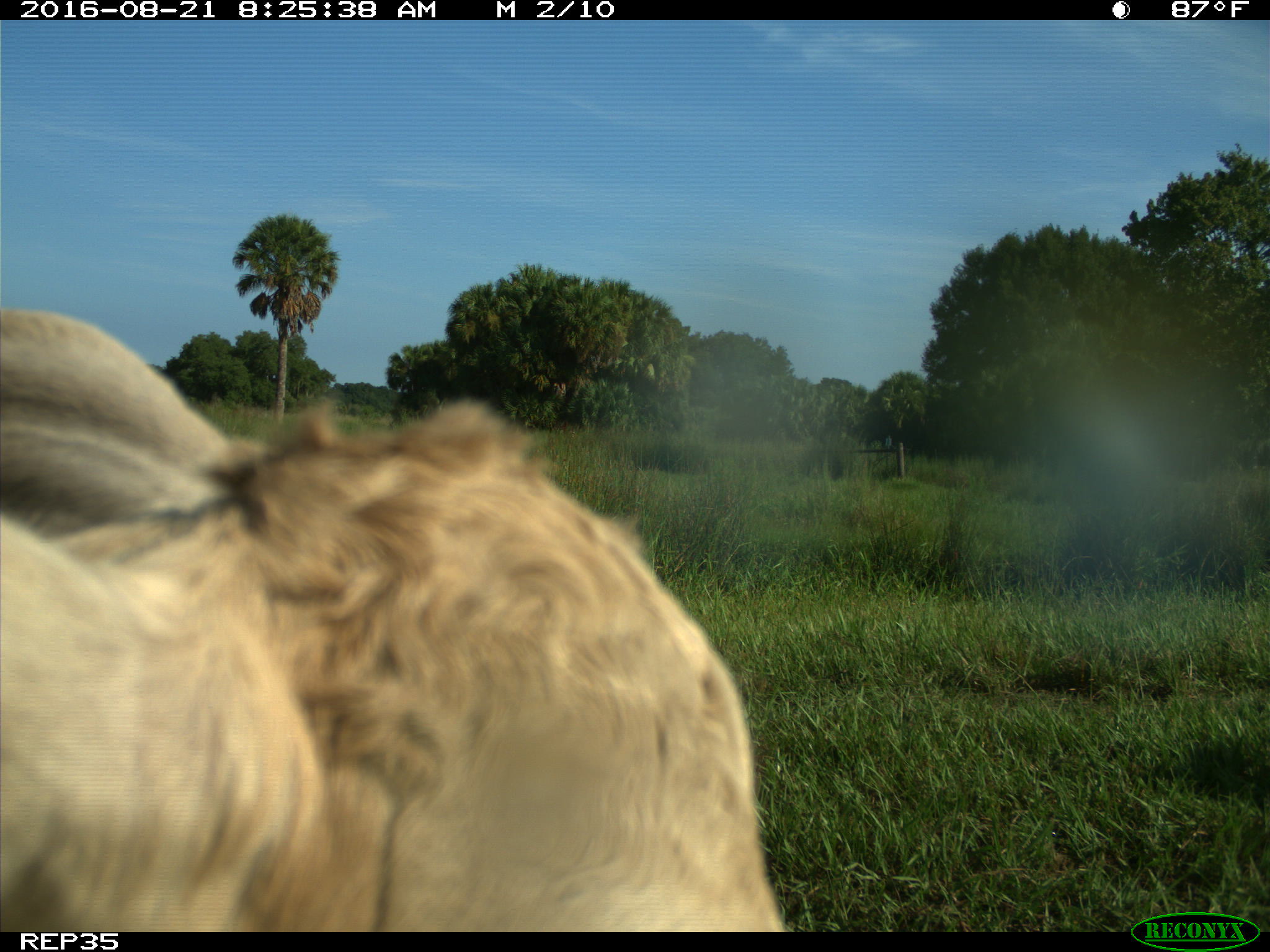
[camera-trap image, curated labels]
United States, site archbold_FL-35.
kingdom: Animalia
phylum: Chordata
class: Mammalia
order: Artiodactyla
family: Bovidae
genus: Bos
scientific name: Bos taurus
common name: domestic cow